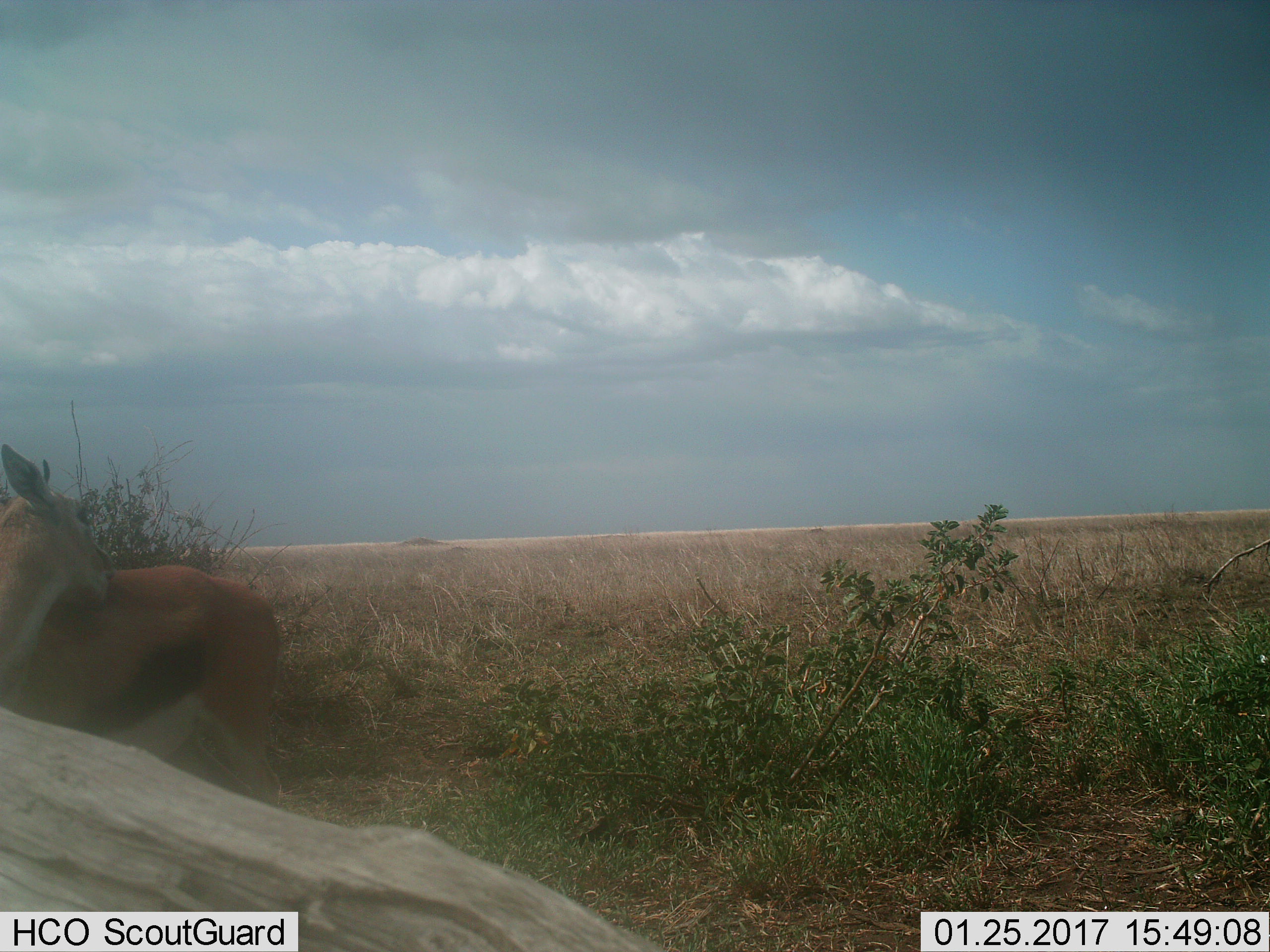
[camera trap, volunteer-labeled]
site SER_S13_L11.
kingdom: Animalia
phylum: Chordata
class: Mammalia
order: Artiodactyla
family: Bovidae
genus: Eudorcas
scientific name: Eudorcas thomsonii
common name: thomson's gazelle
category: gazellethomsons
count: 1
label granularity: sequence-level